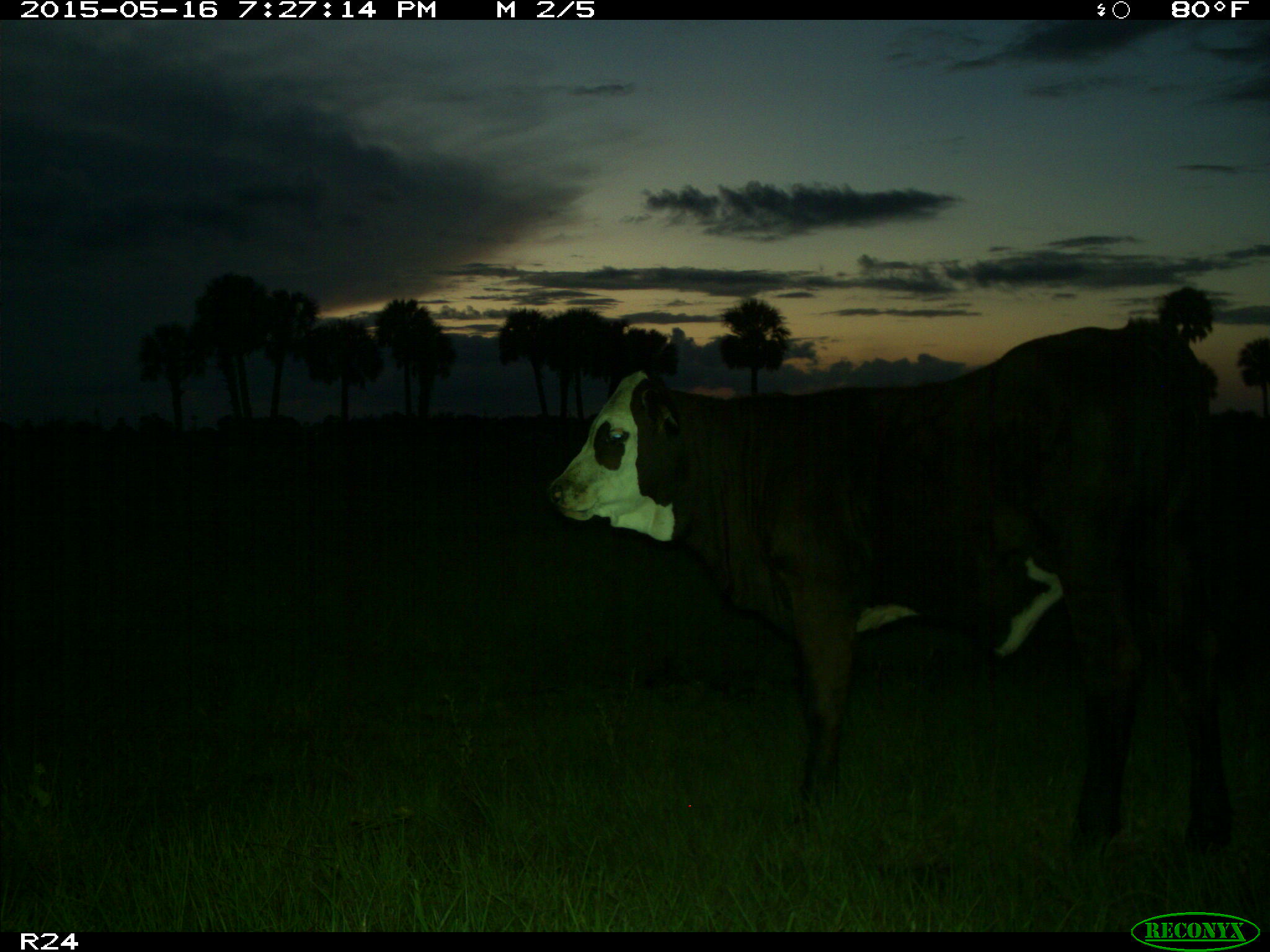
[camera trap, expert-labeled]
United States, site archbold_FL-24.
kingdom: Animalia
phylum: Chordata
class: Mammalia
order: Artiodactyla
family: Bovidae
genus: Bos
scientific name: Bos taurus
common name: domestic cow